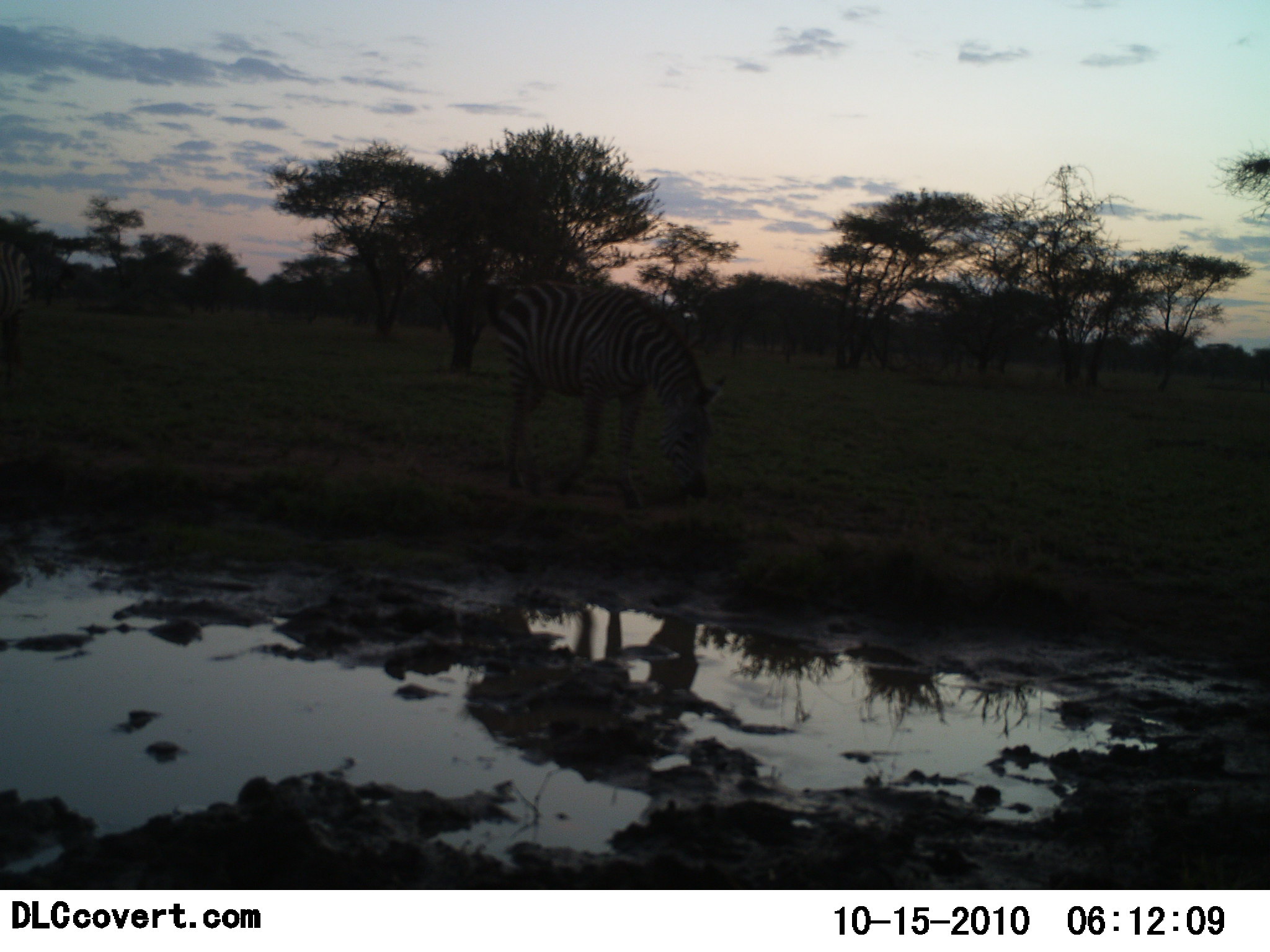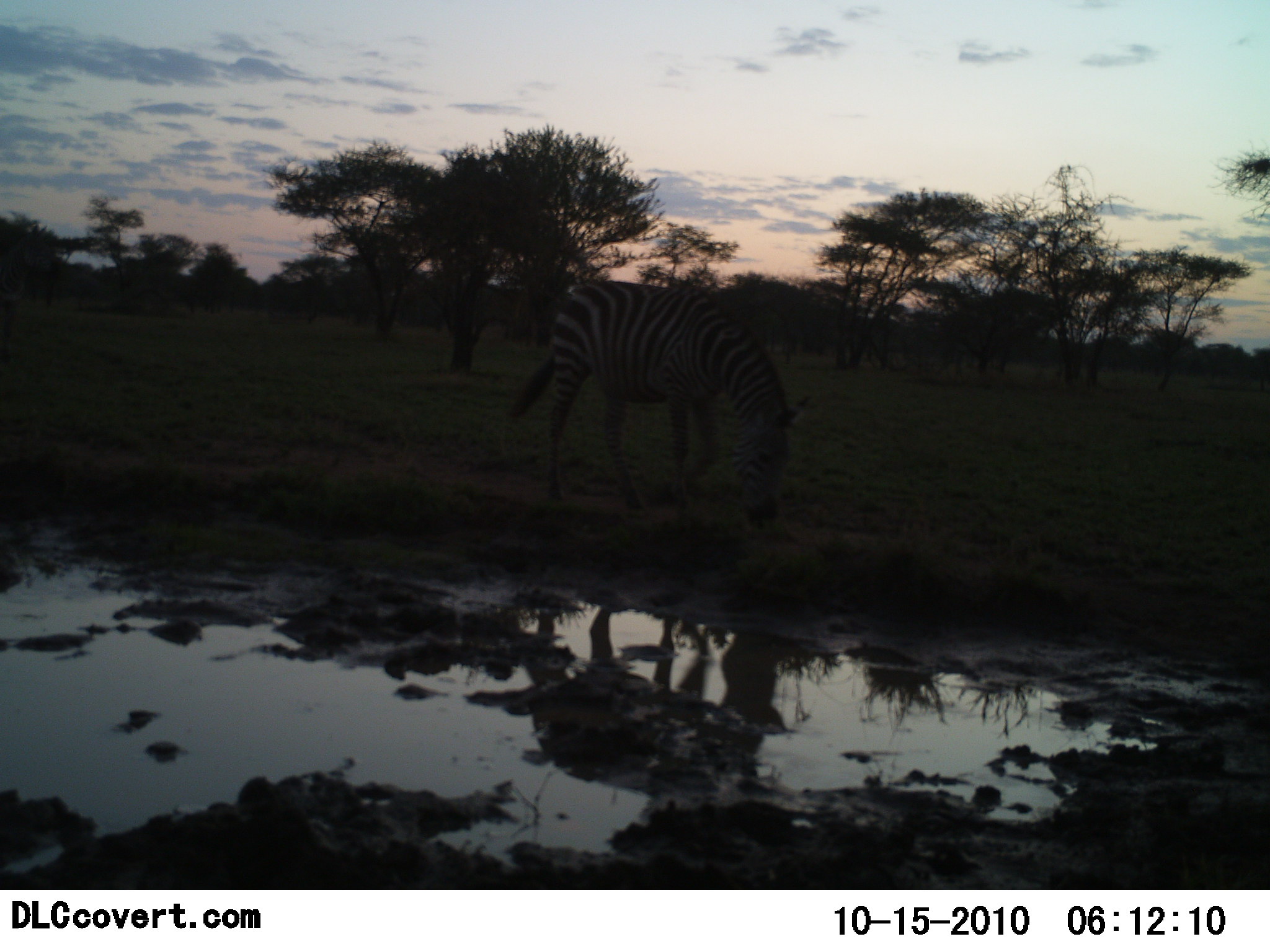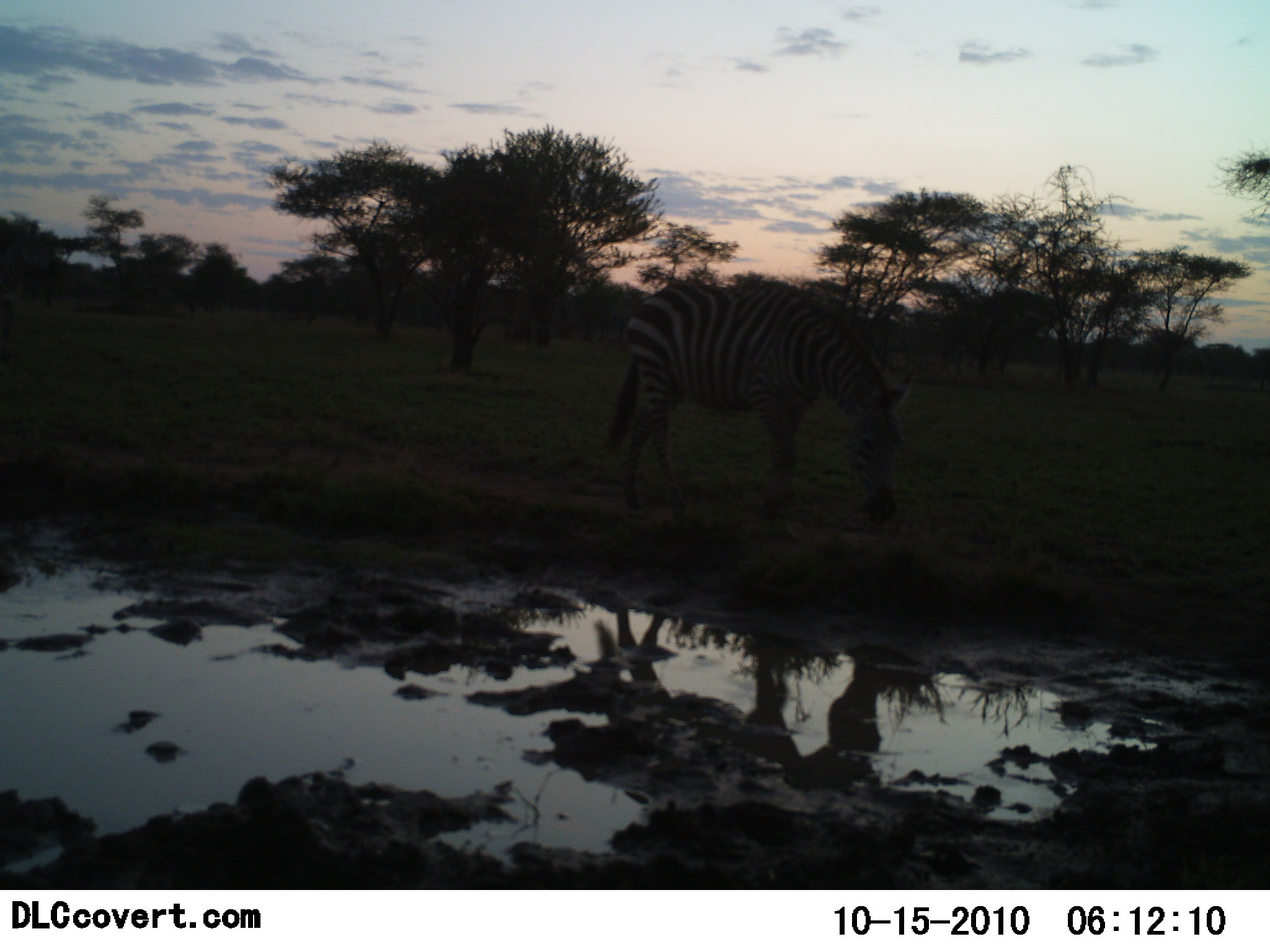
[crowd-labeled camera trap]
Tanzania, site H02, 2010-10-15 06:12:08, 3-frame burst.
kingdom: Animalia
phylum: Chordata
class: Mammalia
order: Perissodactyla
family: Equidae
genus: Equus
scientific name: Equus quagga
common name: plains zebra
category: zebra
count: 1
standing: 7%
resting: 0%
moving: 71%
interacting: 0%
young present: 0%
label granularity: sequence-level